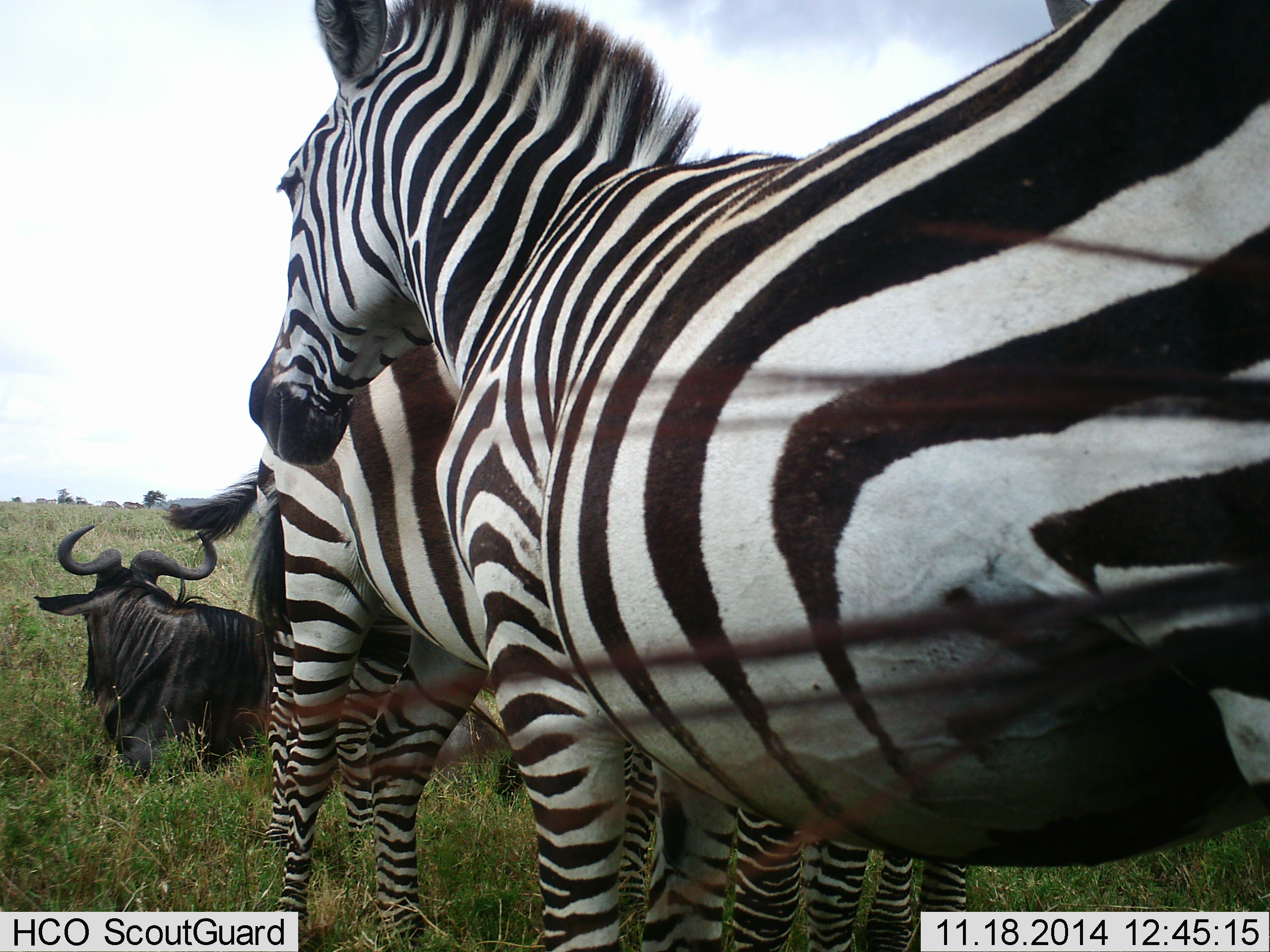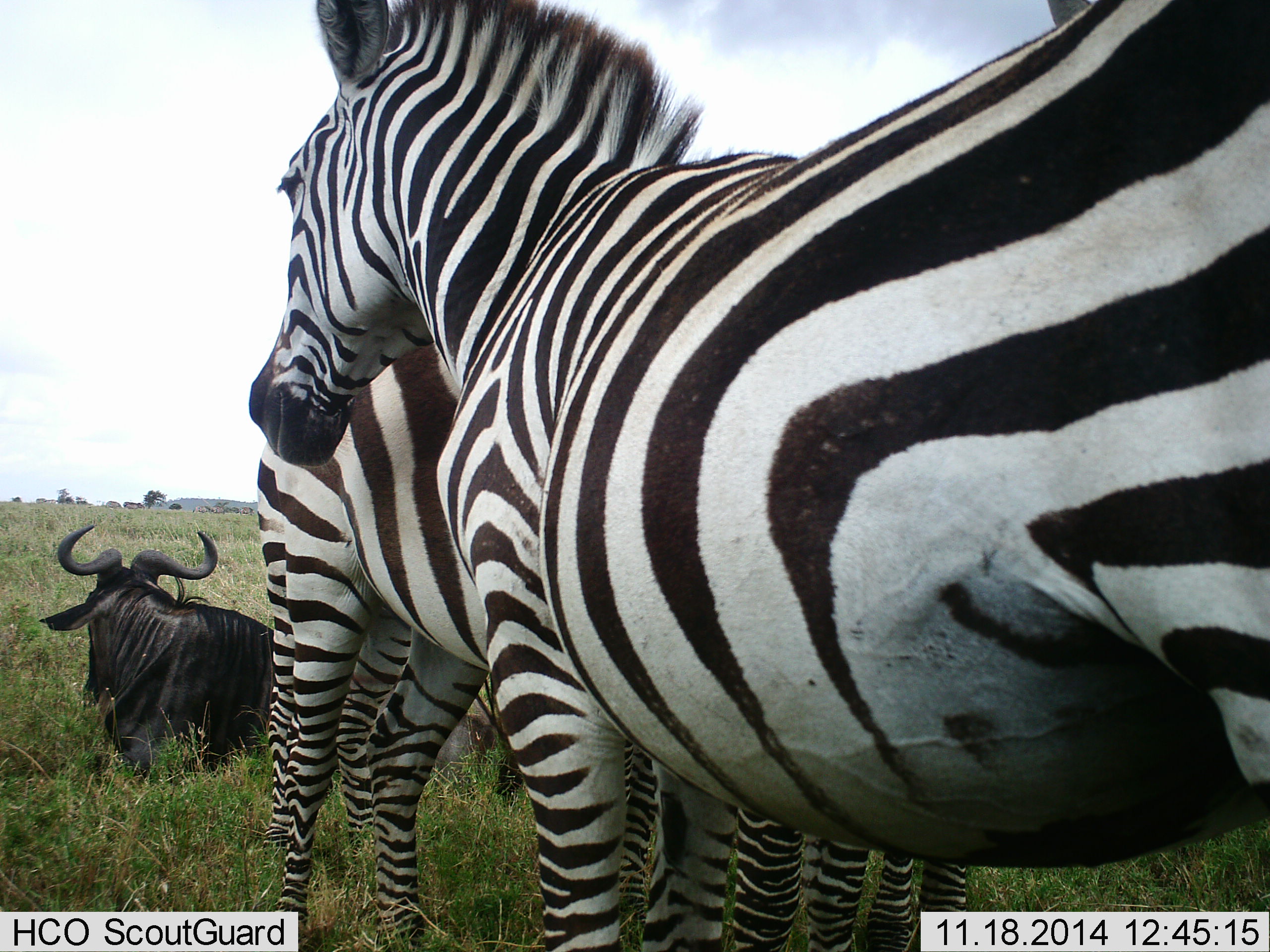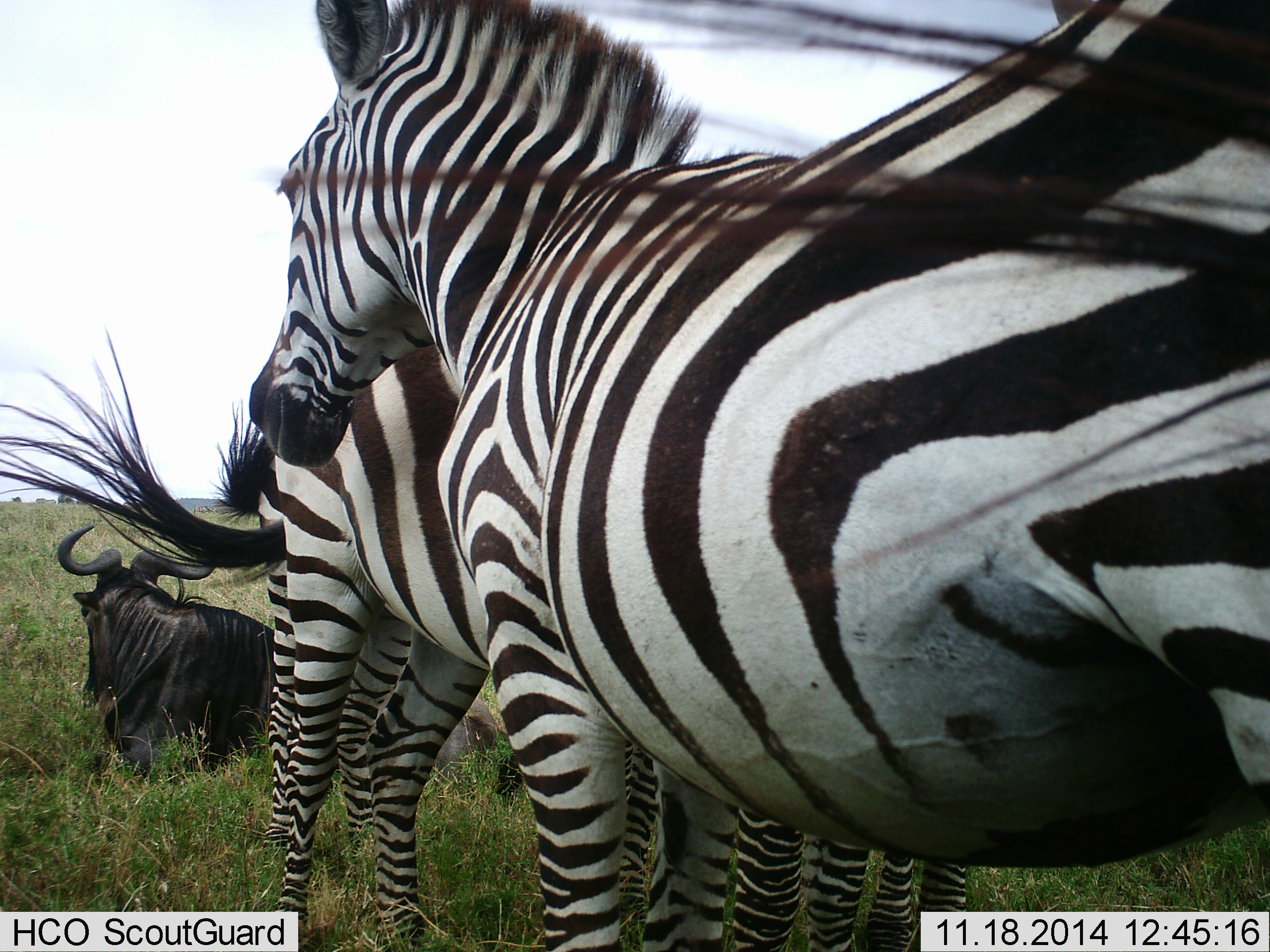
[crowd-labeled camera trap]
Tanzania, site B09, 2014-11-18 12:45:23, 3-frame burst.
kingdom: Animalia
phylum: Chordata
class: Mammalia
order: Artiodactyla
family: Bovidae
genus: Connochaetes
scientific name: Connochaetes taurinus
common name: blue wildebeest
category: wildebeest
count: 1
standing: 20%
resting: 90%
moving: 0%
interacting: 0%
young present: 0%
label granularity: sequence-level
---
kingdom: Animalia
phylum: Chordata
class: Mammalia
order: Perissodactyla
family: Equidae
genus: Equus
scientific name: Equus quagga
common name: plains zebra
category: zebra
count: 3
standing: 91%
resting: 9%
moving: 0%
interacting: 9%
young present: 0%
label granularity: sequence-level